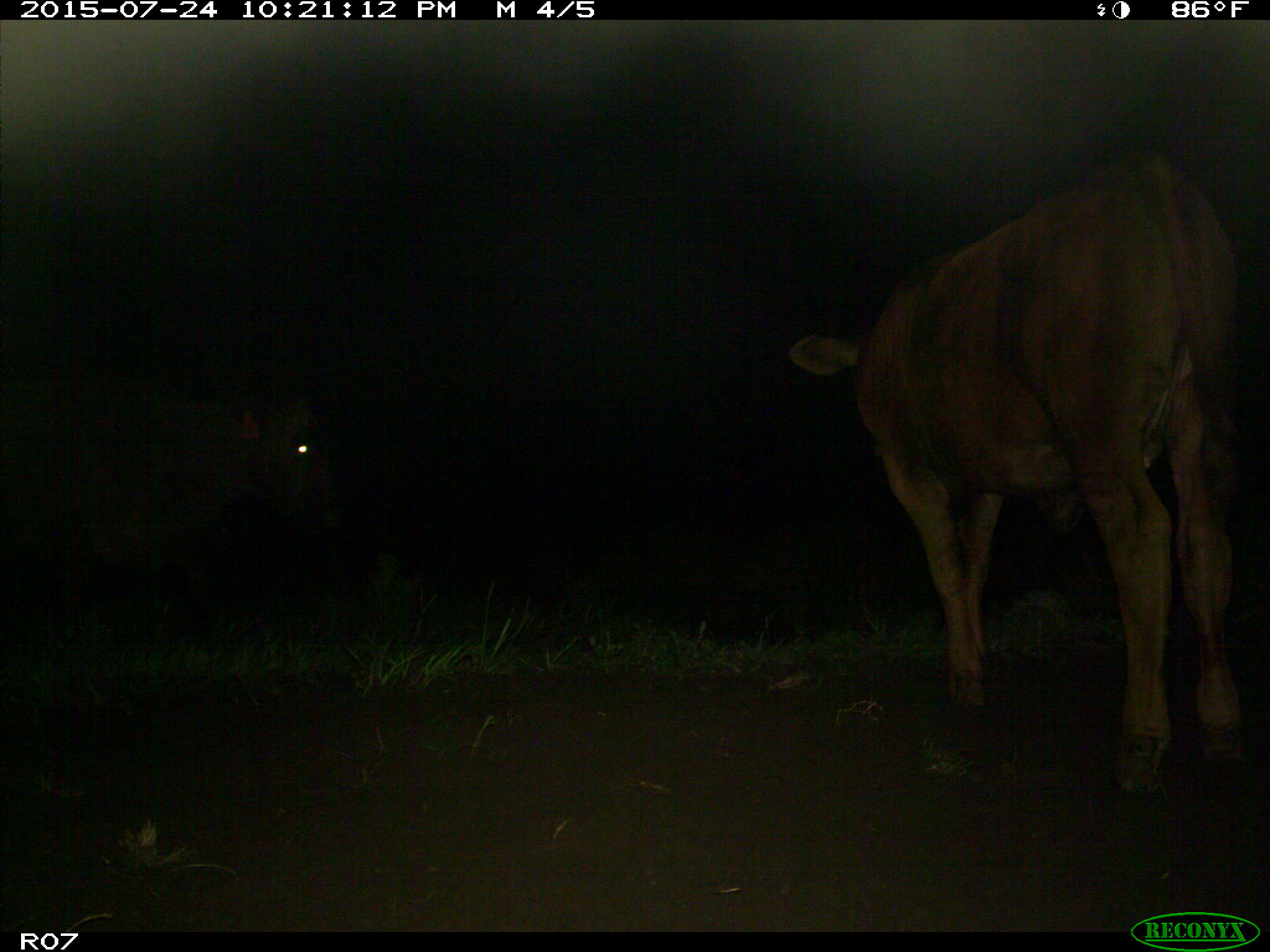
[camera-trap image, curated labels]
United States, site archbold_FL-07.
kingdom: Animalia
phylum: Chordata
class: Mammalia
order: Artiodactyla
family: Bovidae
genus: Bos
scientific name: Bos taurus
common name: domestic cow